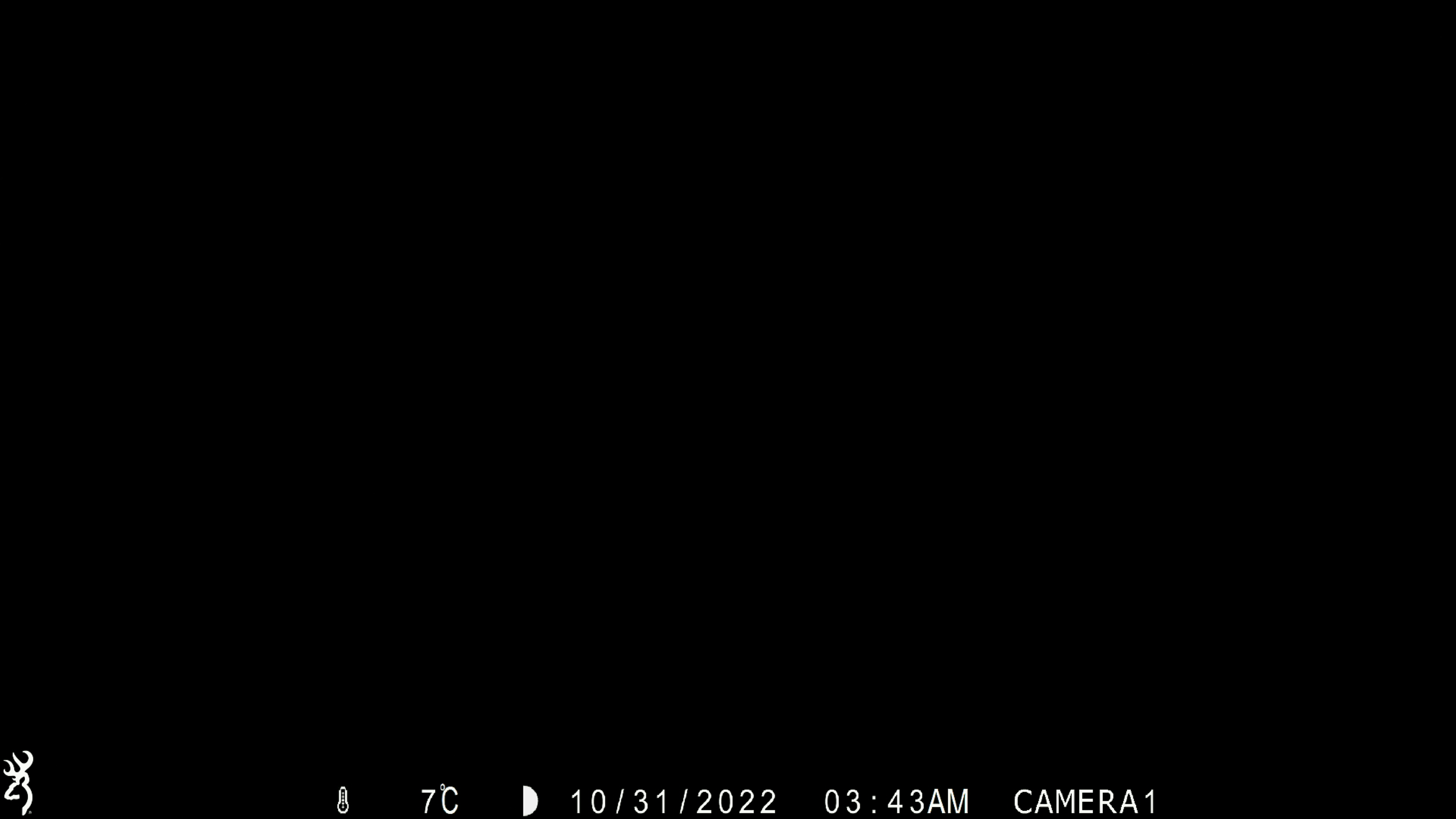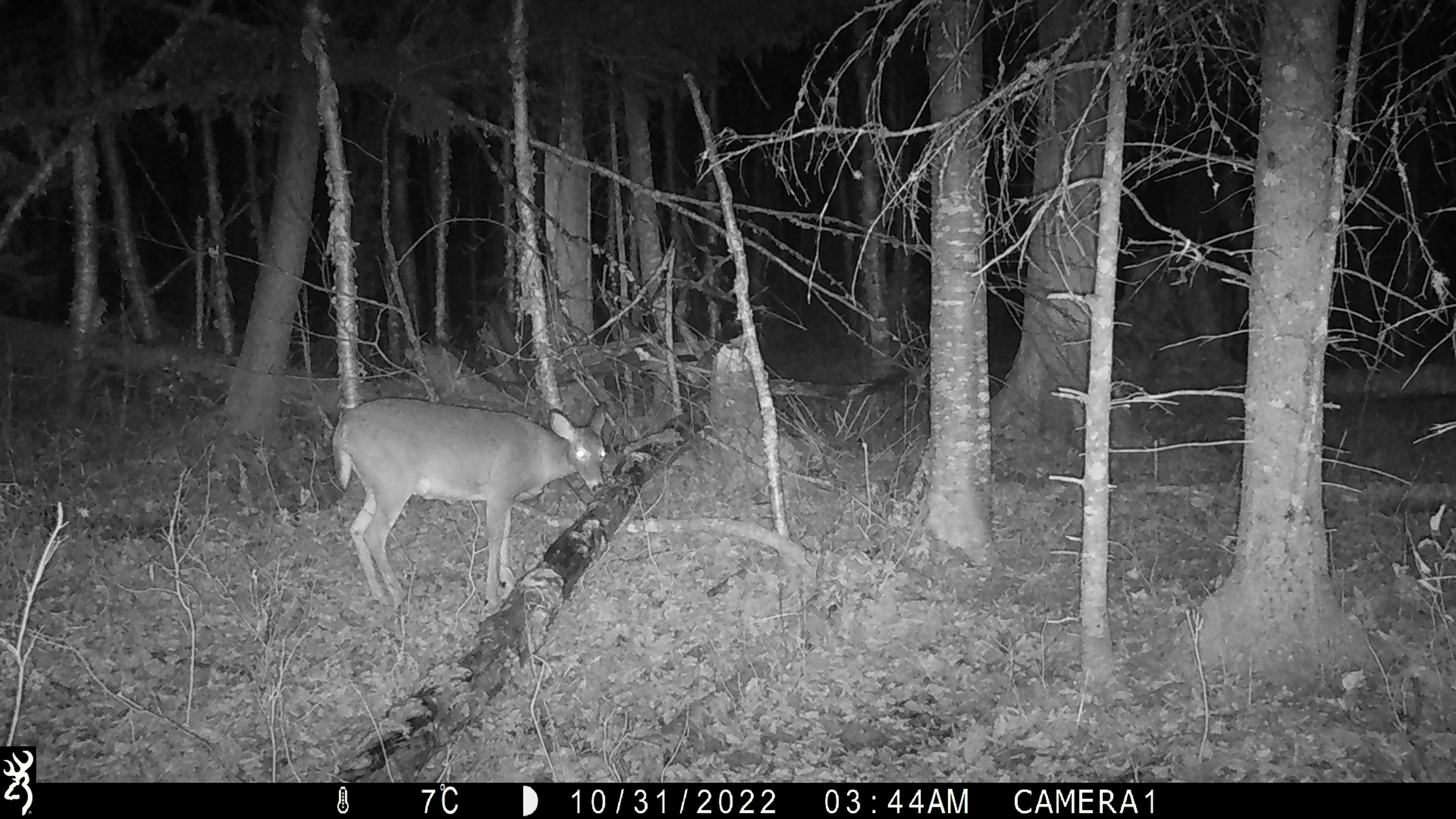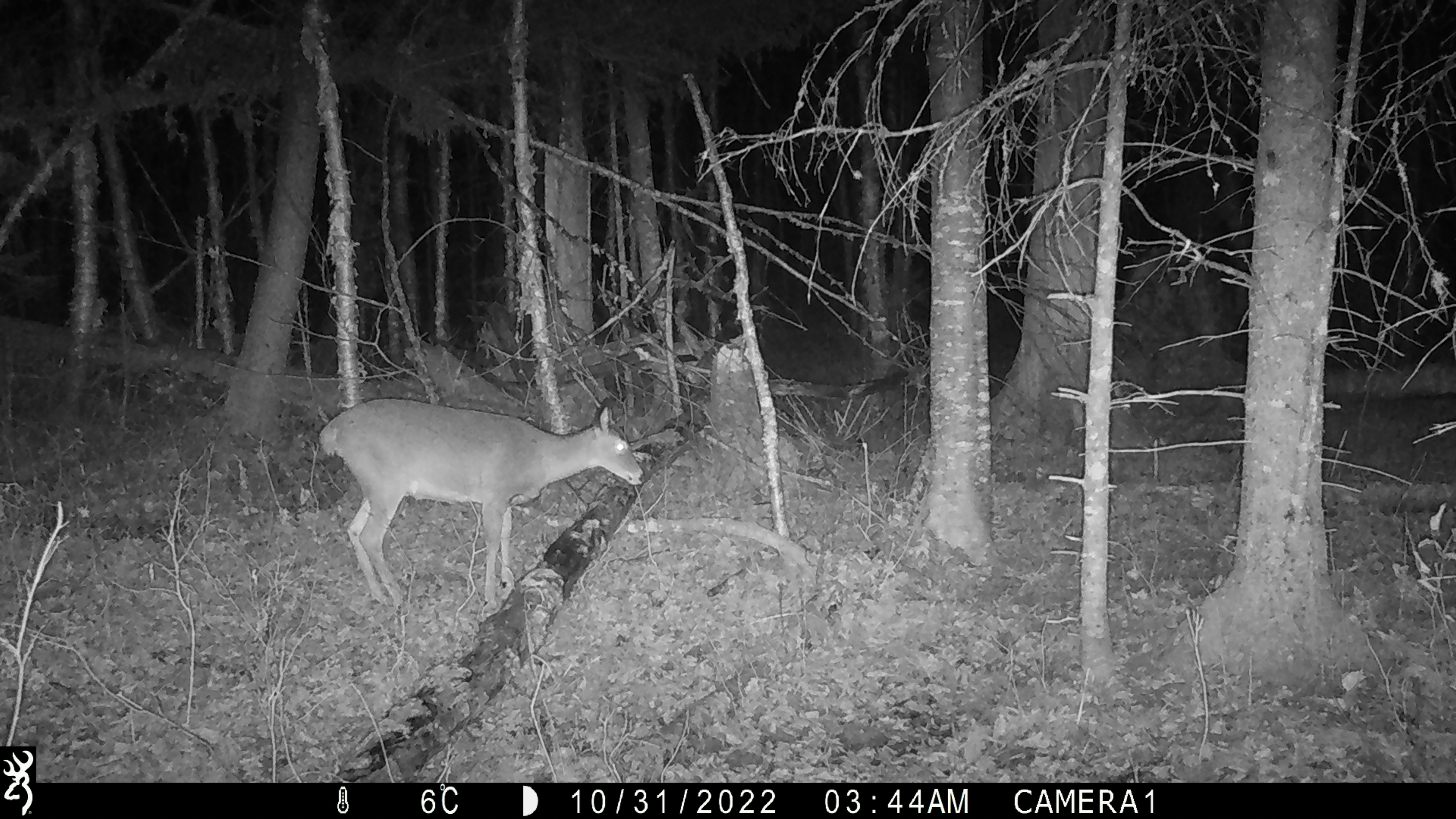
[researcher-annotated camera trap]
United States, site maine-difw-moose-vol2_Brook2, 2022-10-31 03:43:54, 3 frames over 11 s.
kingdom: Animalia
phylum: Chordata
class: Mammalia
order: Artiodactyla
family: Cervidae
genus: Odocoileus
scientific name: Odocoileus virginianus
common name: white-tailed deer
White-tailed deer (Odocoileus virginianus).